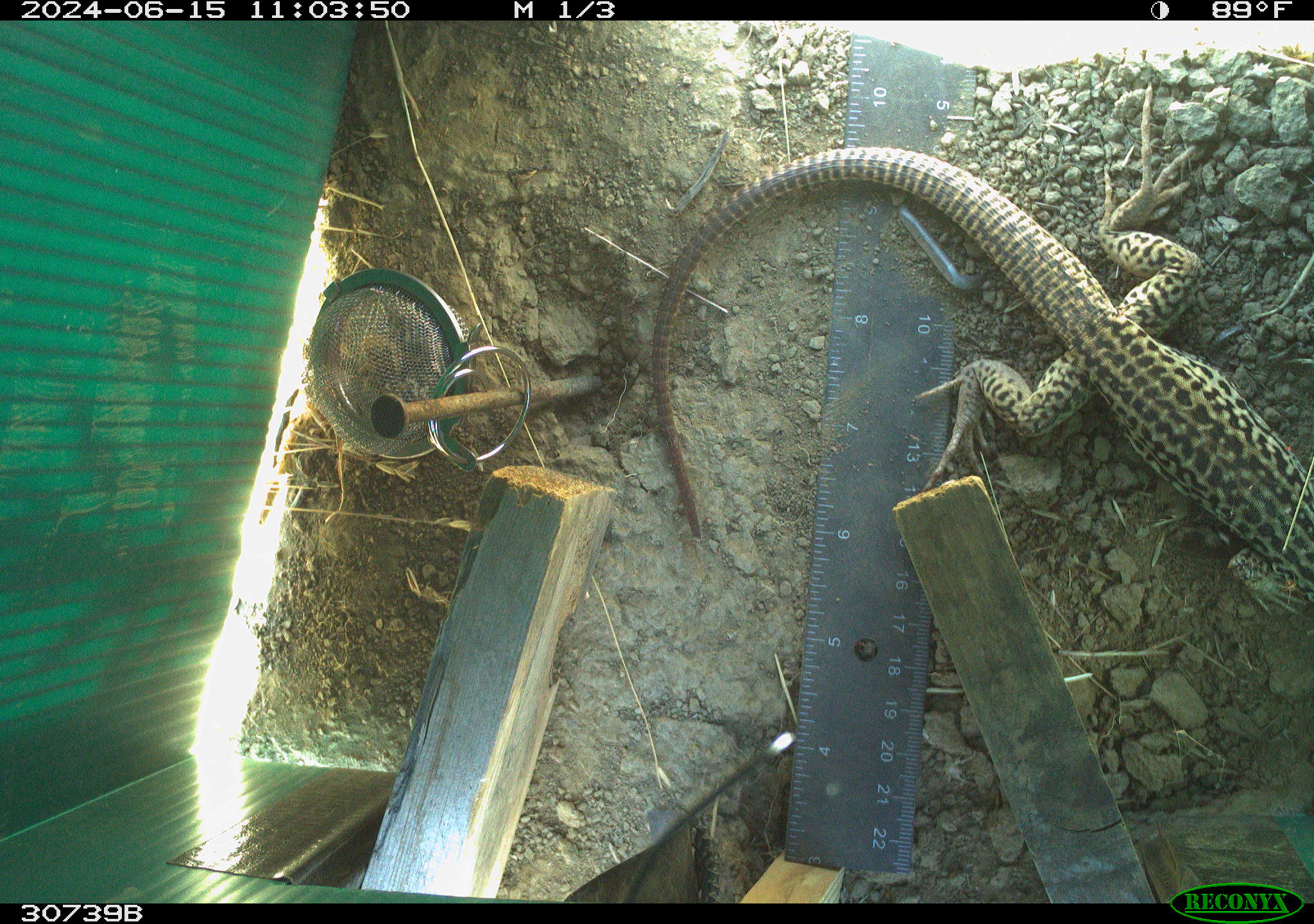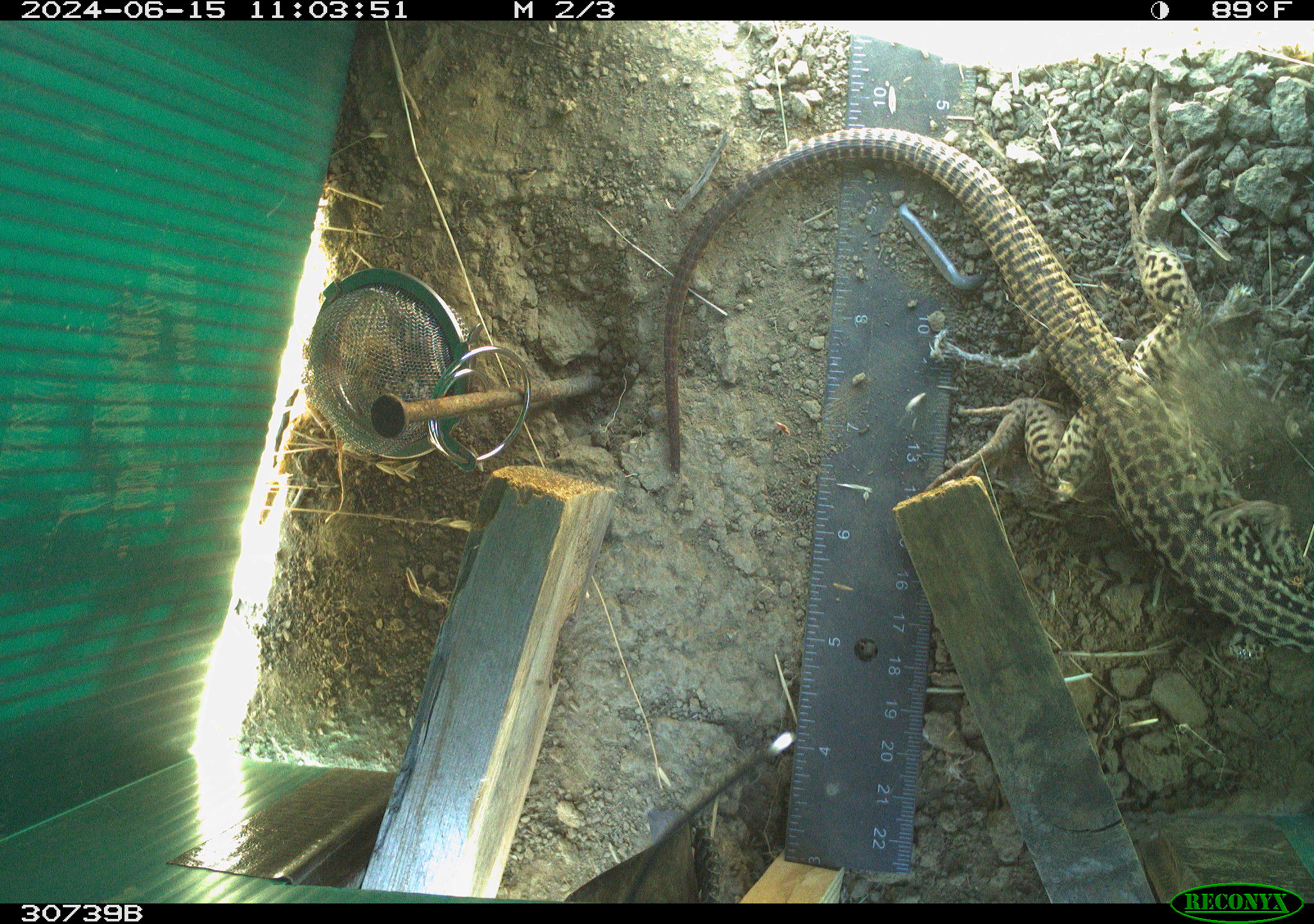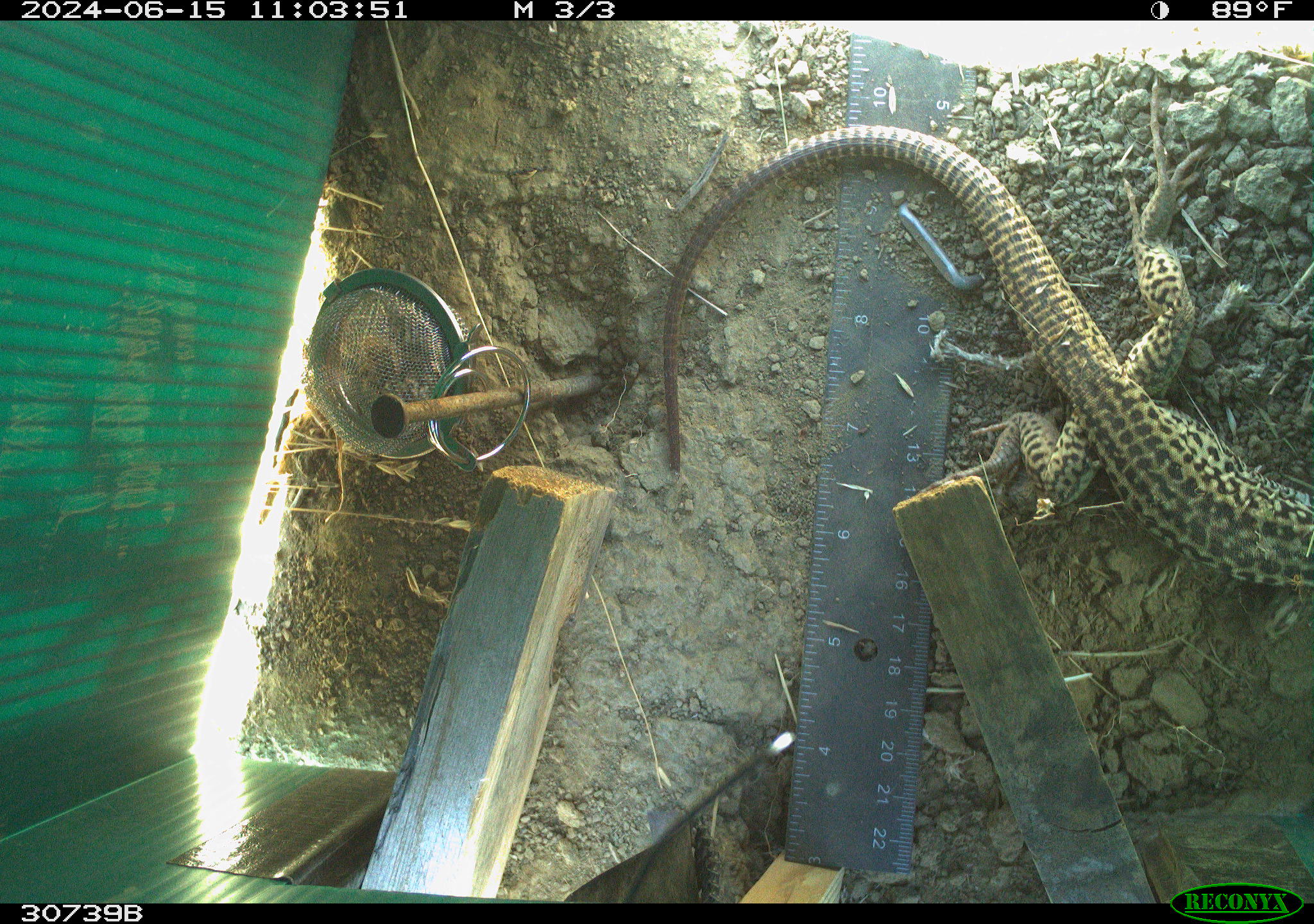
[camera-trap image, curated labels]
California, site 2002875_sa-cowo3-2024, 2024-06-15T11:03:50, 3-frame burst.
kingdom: Animalia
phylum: Chordata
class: Reptilia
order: Squamata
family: Teiidae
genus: Aspidoscelis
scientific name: Aspidoscelis tigris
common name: western whiptail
Western whiptail (Aspidoscelis tigris).